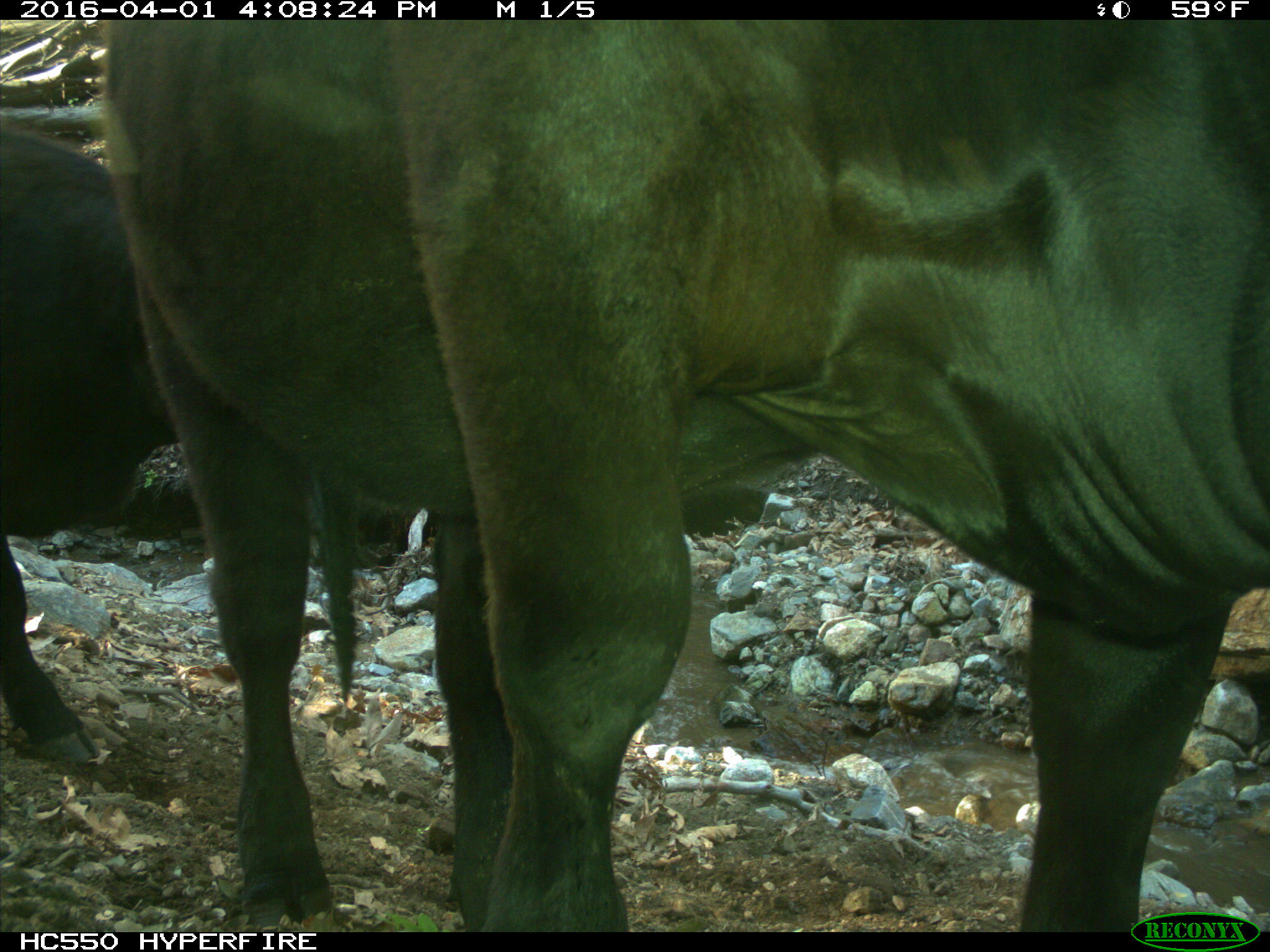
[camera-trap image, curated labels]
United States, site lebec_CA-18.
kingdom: Animalia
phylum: Chordata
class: Mammalia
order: Artiodactyla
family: Bovidae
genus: Bos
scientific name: Bos taurus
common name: domestic cow